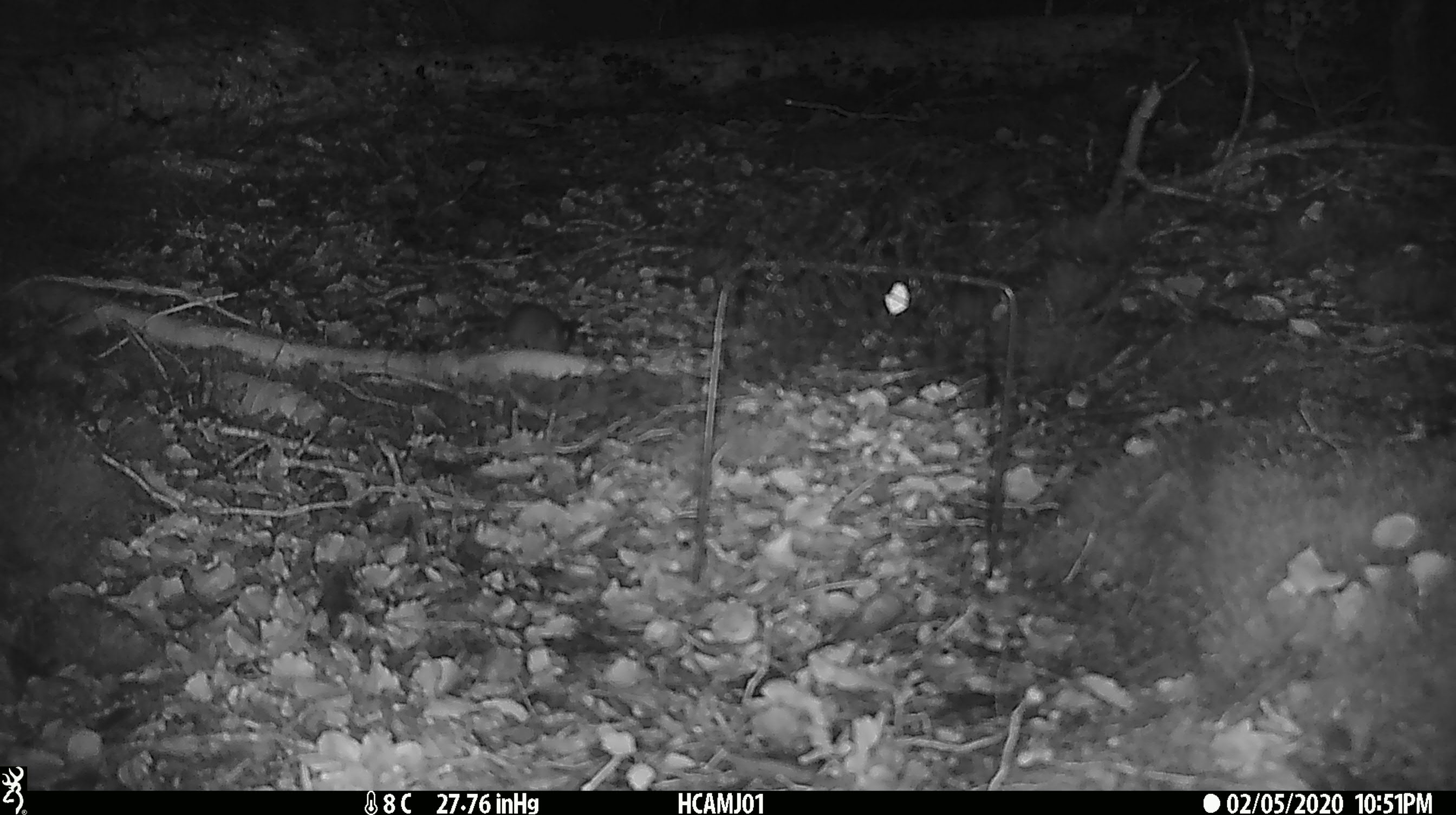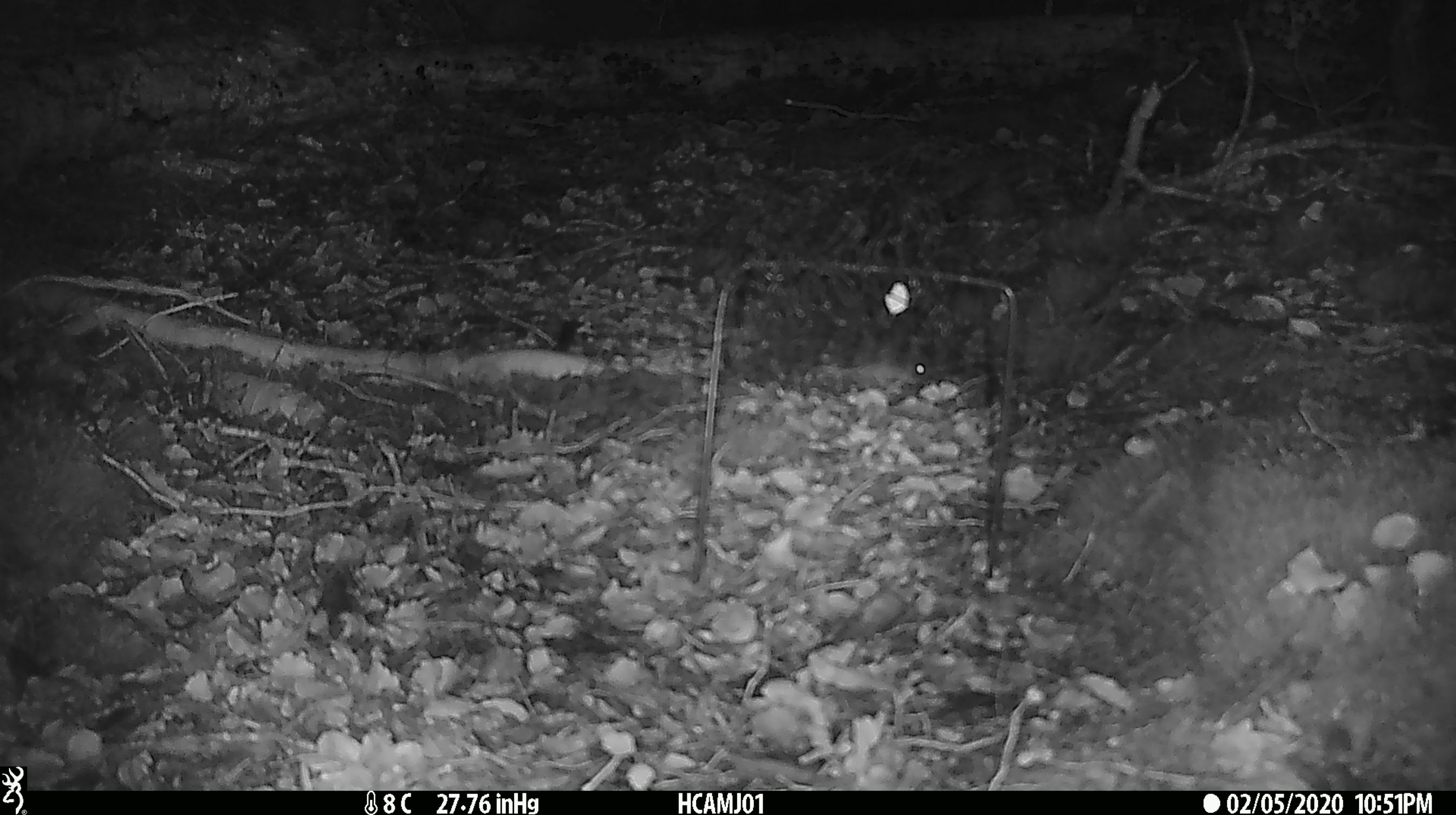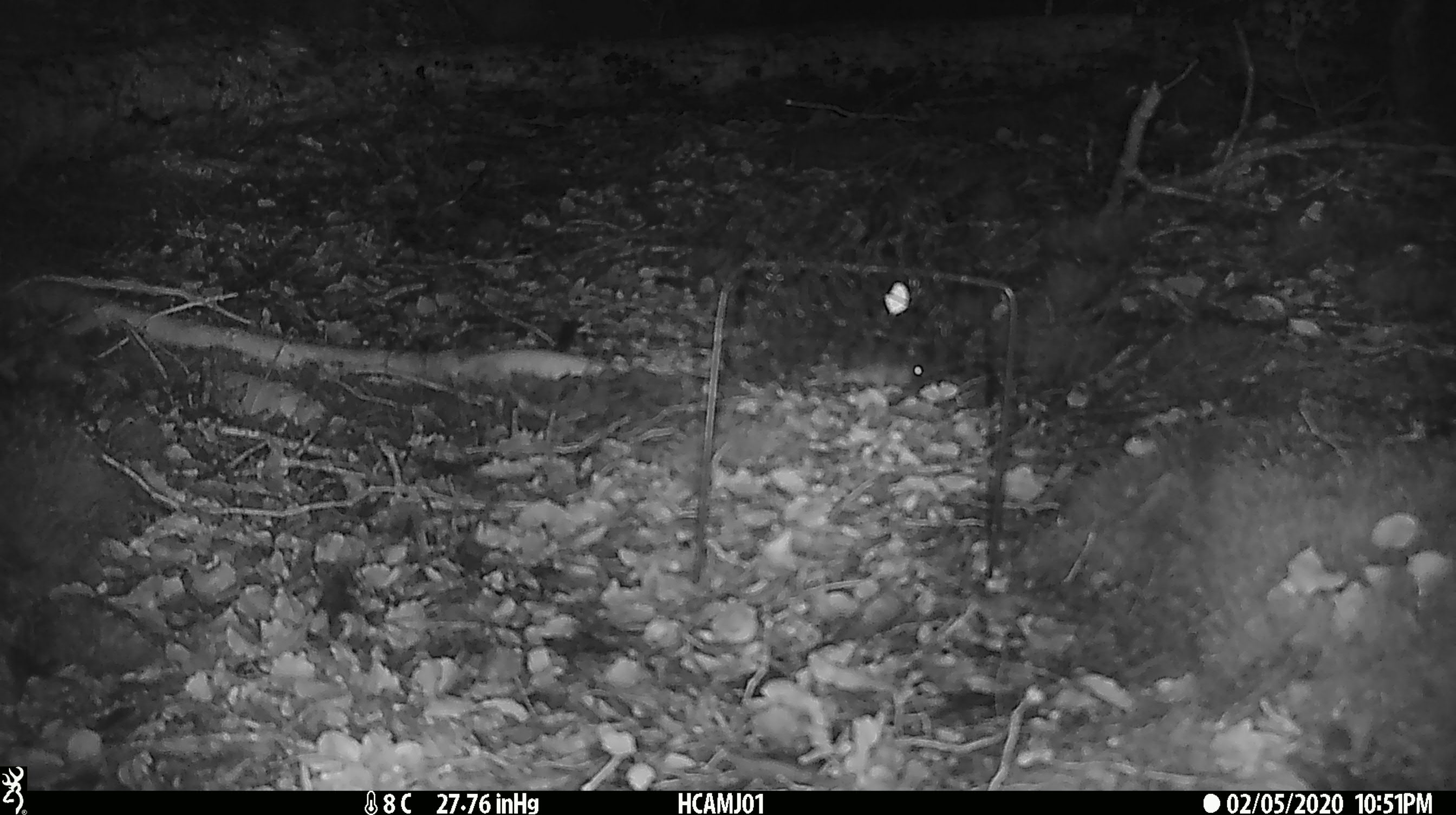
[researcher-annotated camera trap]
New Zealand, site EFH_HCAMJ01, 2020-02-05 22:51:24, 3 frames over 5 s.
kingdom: Animalia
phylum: Chordata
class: Mammalia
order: Rodentia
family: Muridae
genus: Mus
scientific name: Mus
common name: mouse